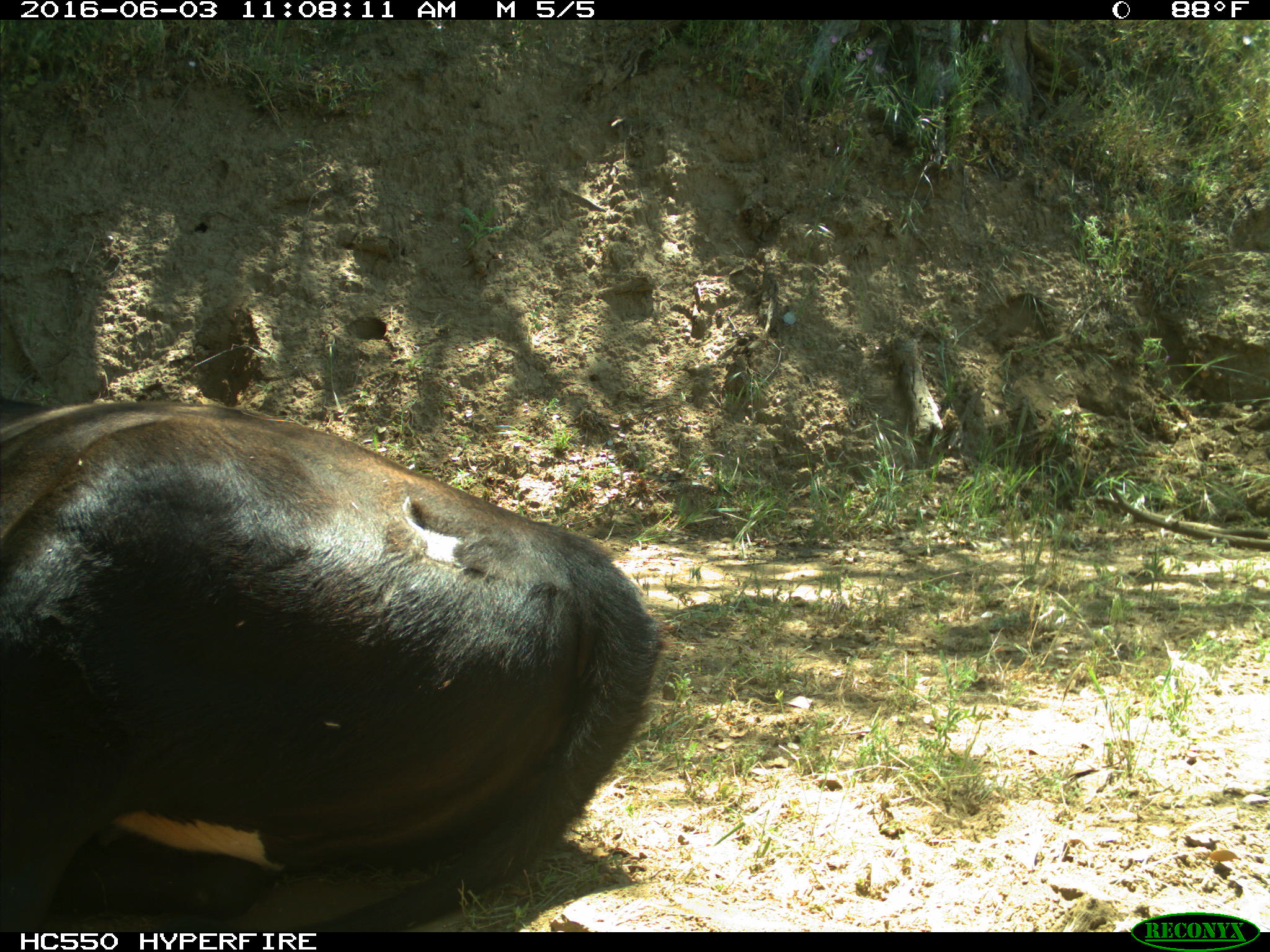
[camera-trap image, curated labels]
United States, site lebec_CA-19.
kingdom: Animalia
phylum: Chordata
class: Mammalia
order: Artiodactyla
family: Bovidae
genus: Bos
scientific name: Bos taurus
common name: domestic cow